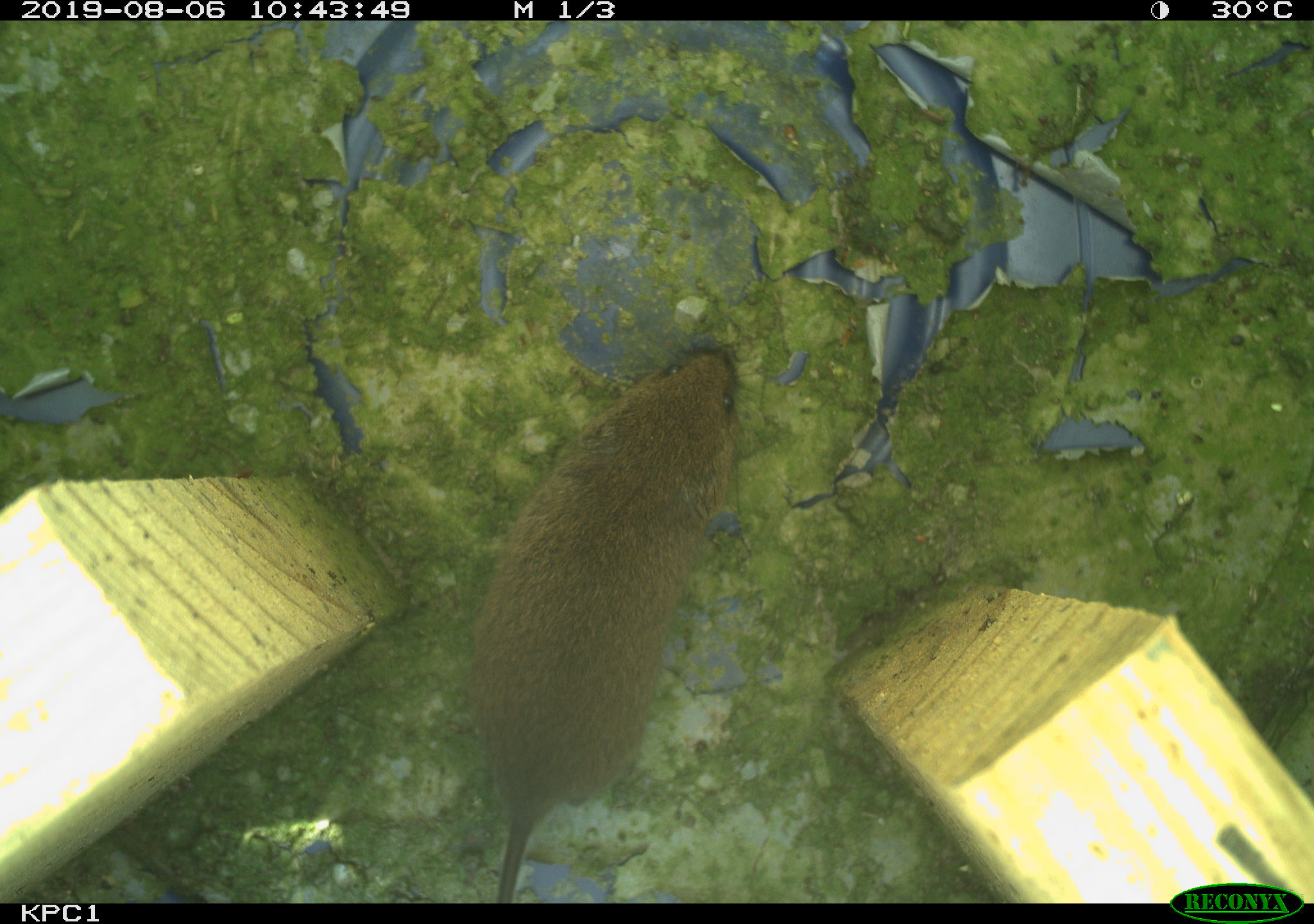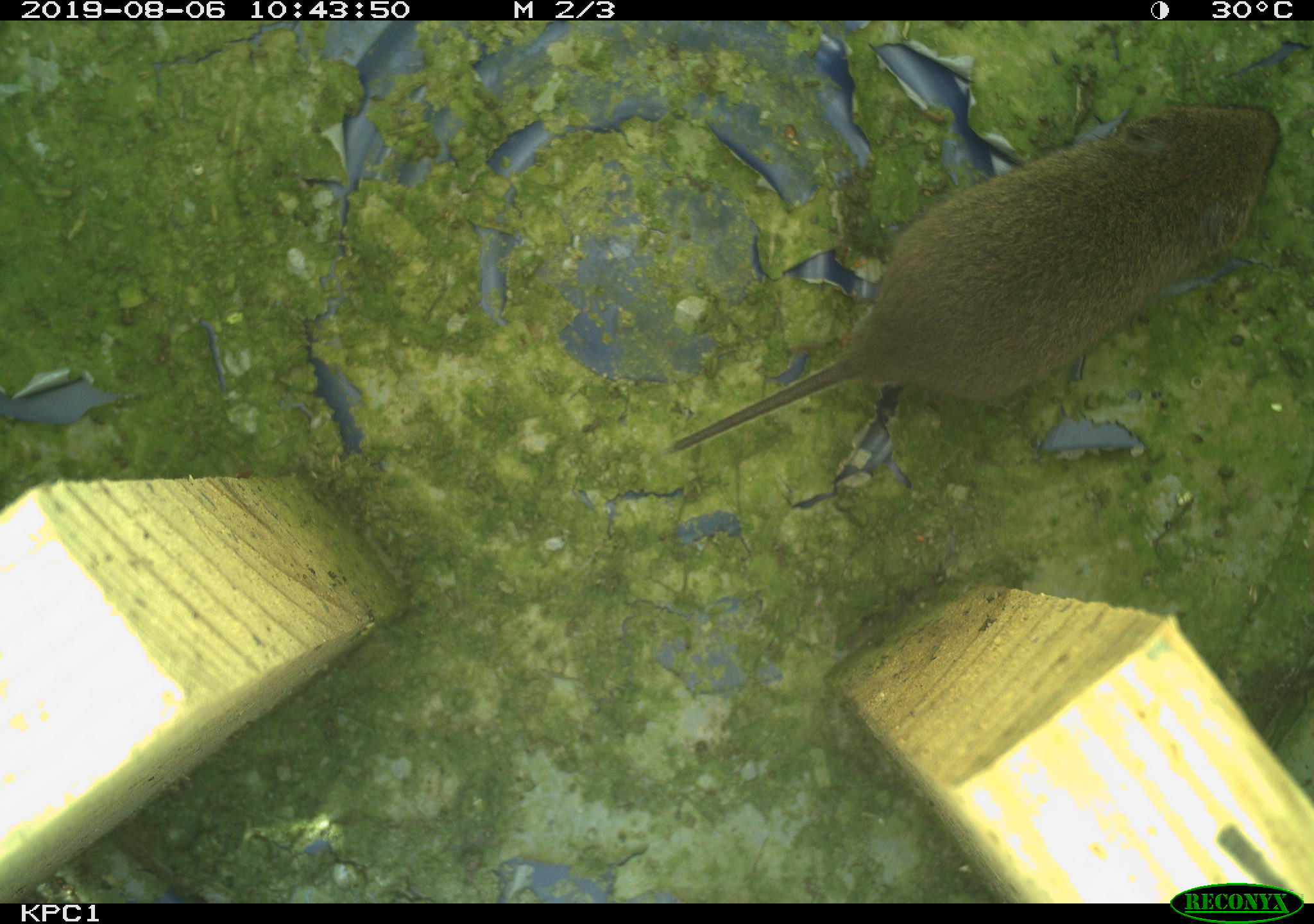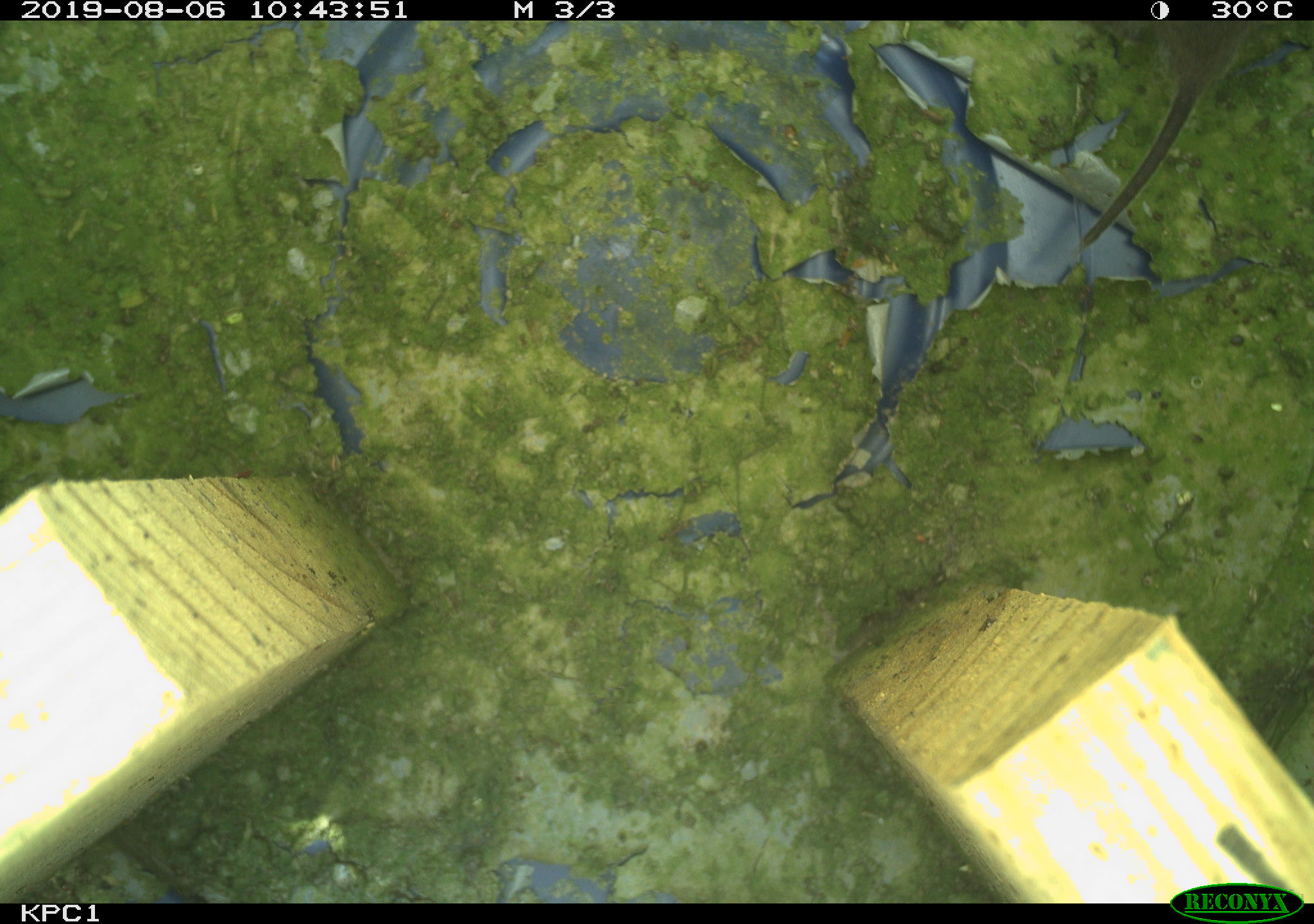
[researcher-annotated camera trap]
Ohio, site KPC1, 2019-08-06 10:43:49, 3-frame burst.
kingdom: Animalia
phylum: Chordata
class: Mammalia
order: Rodentia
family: Cricetidae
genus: Microtus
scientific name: Microtus pennsylvanicus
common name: meadow vole